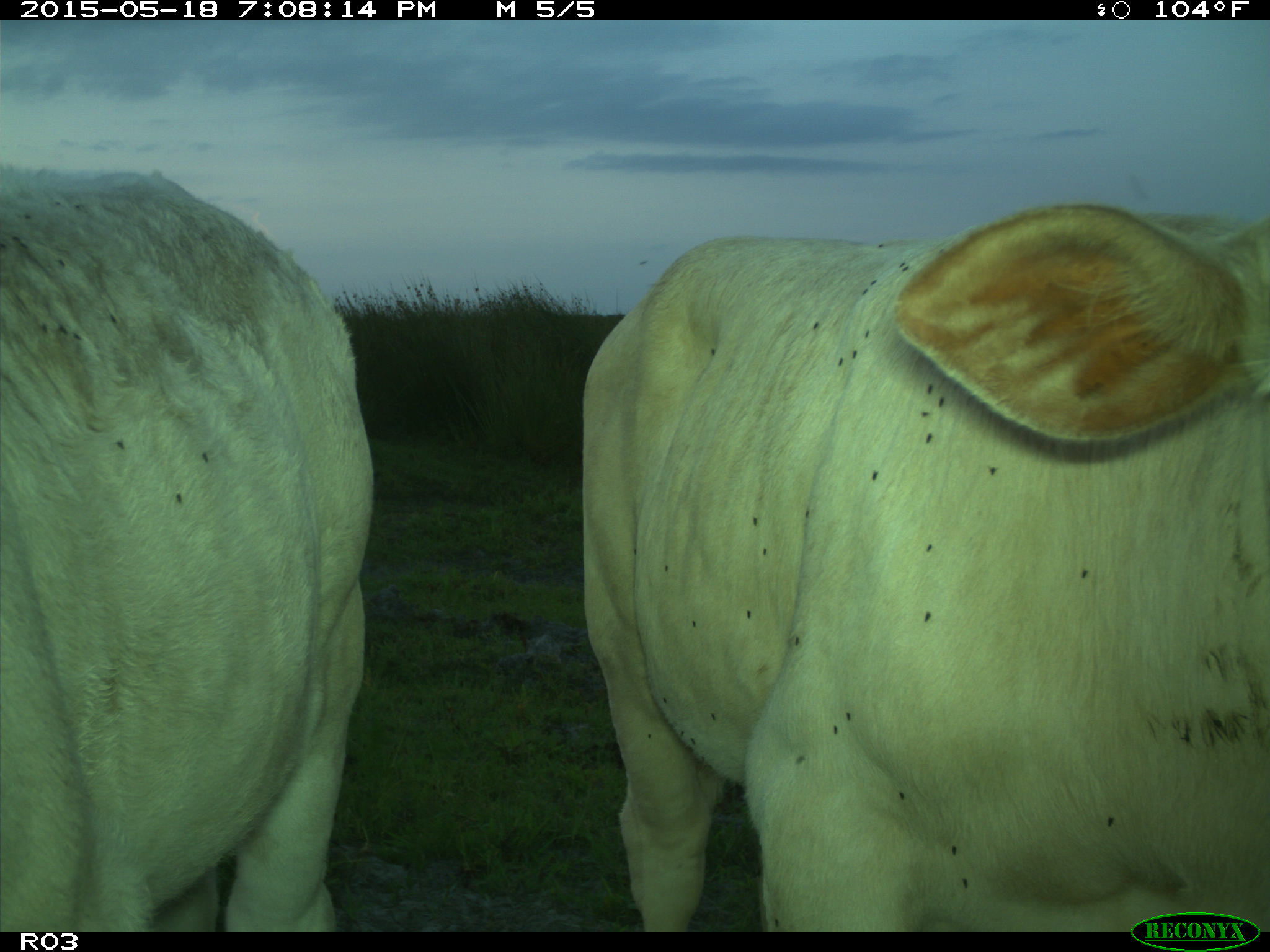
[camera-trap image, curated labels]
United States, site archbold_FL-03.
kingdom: Animalia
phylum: Chordata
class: Mammalia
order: Artiodactyla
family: Bovidae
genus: Bos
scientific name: Bos taurus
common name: domestic cow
Bos taurus (domestic cow).